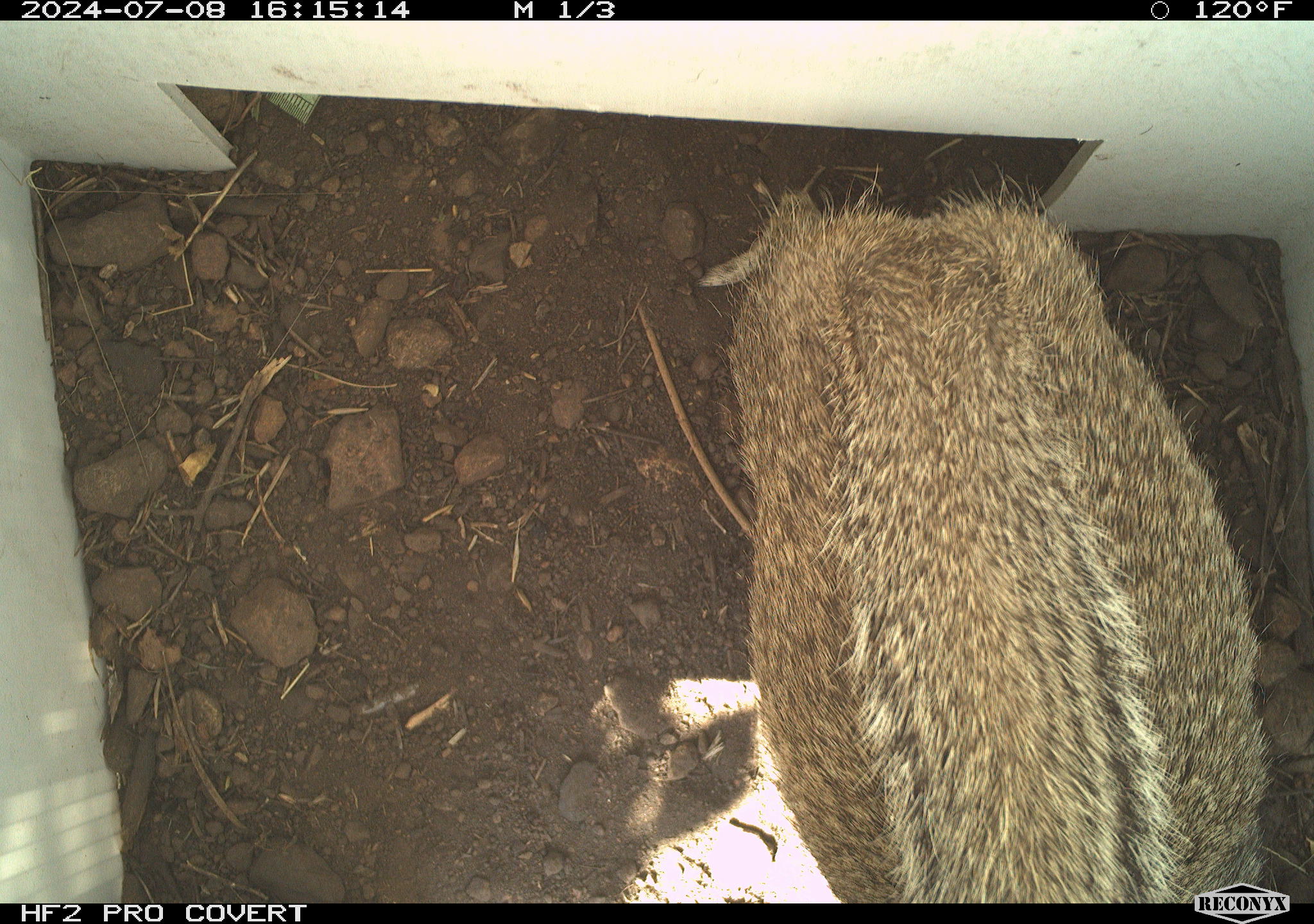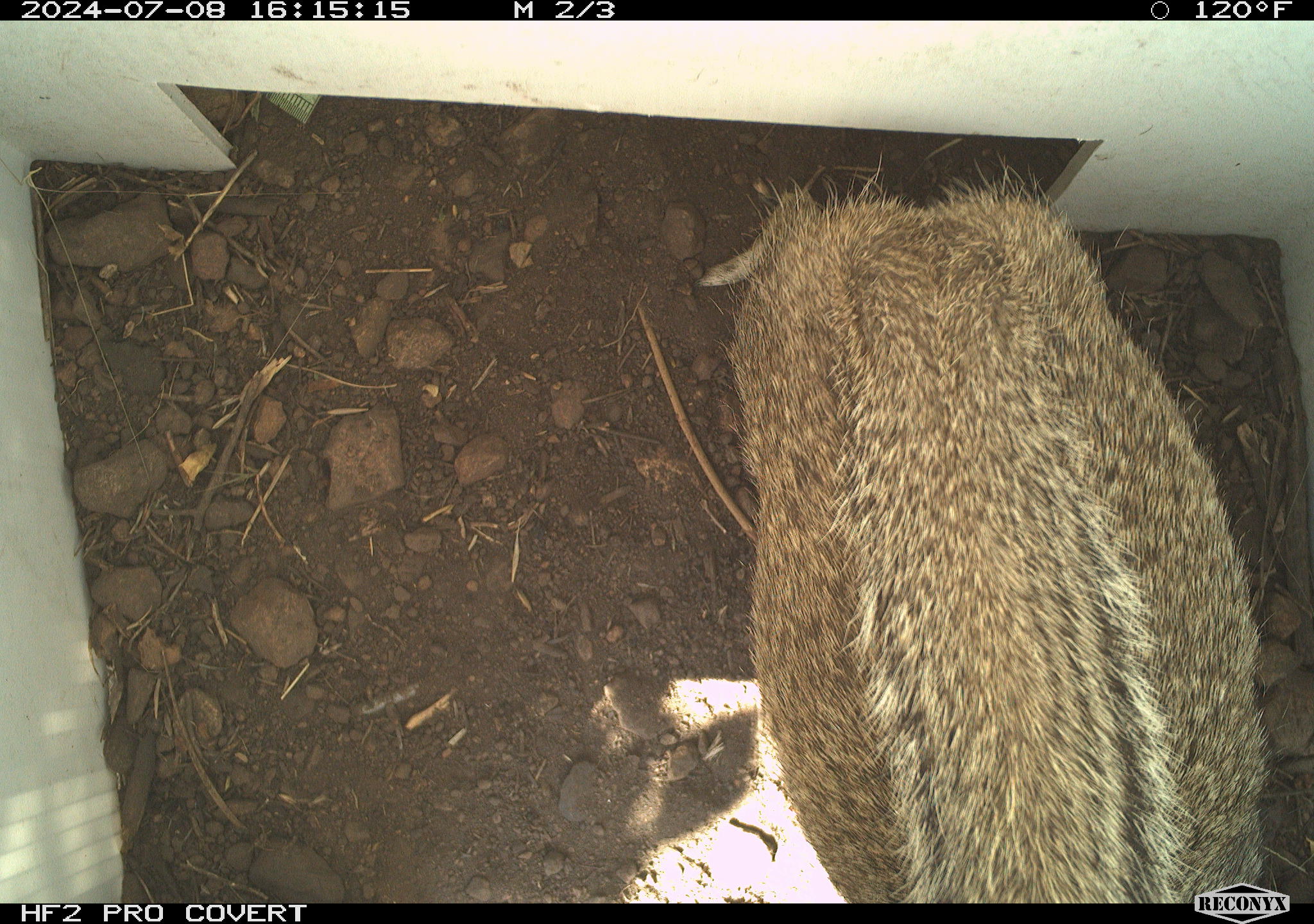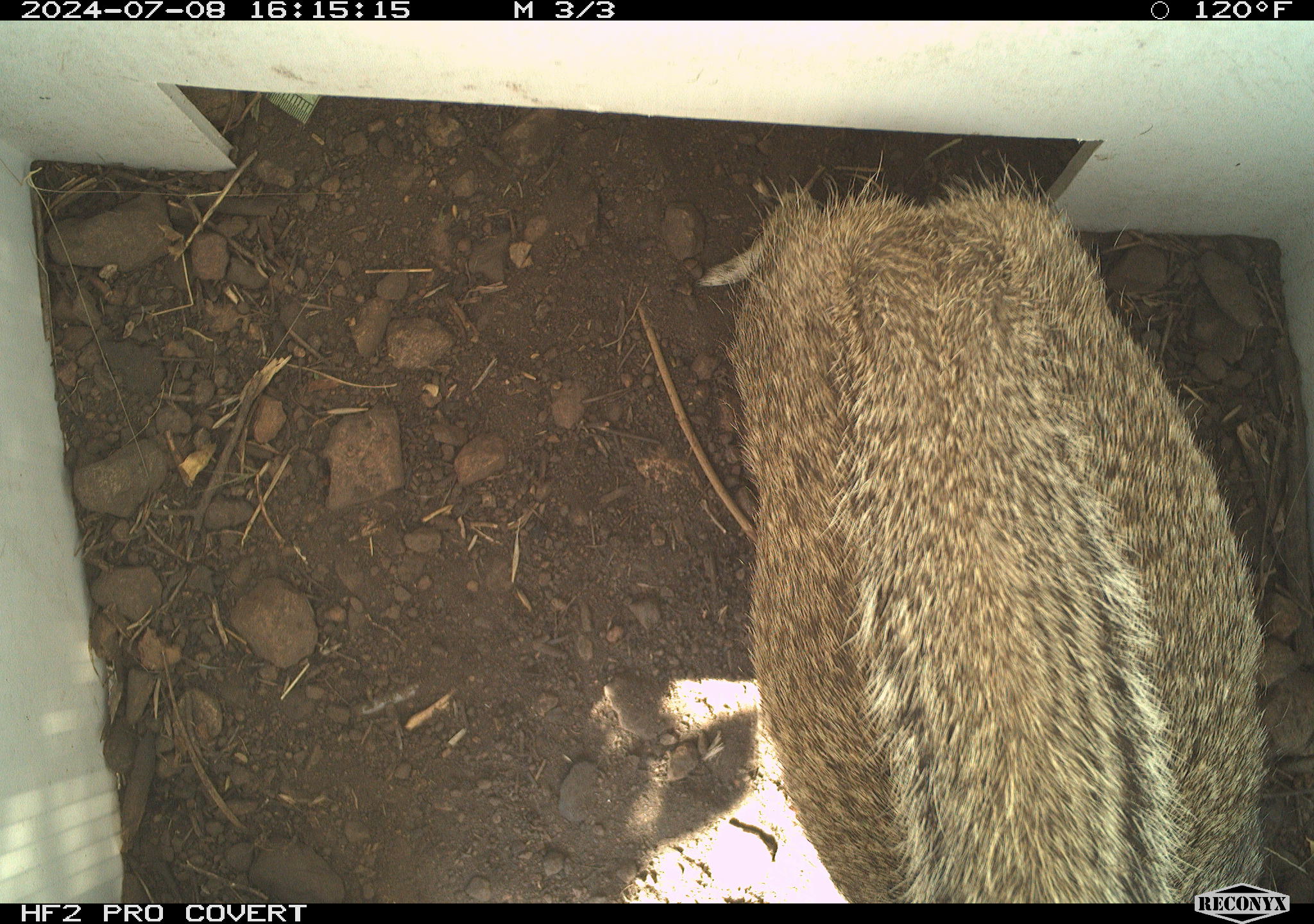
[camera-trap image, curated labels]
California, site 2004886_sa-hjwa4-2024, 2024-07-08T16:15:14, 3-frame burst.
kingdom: Animalia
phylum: Chordata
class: Mammalia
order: Rodentia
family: Sciuridae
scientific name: Sciuridae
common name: squirrels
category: sciuridae family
Sciuridae family (squirrels) (Sciuridae).